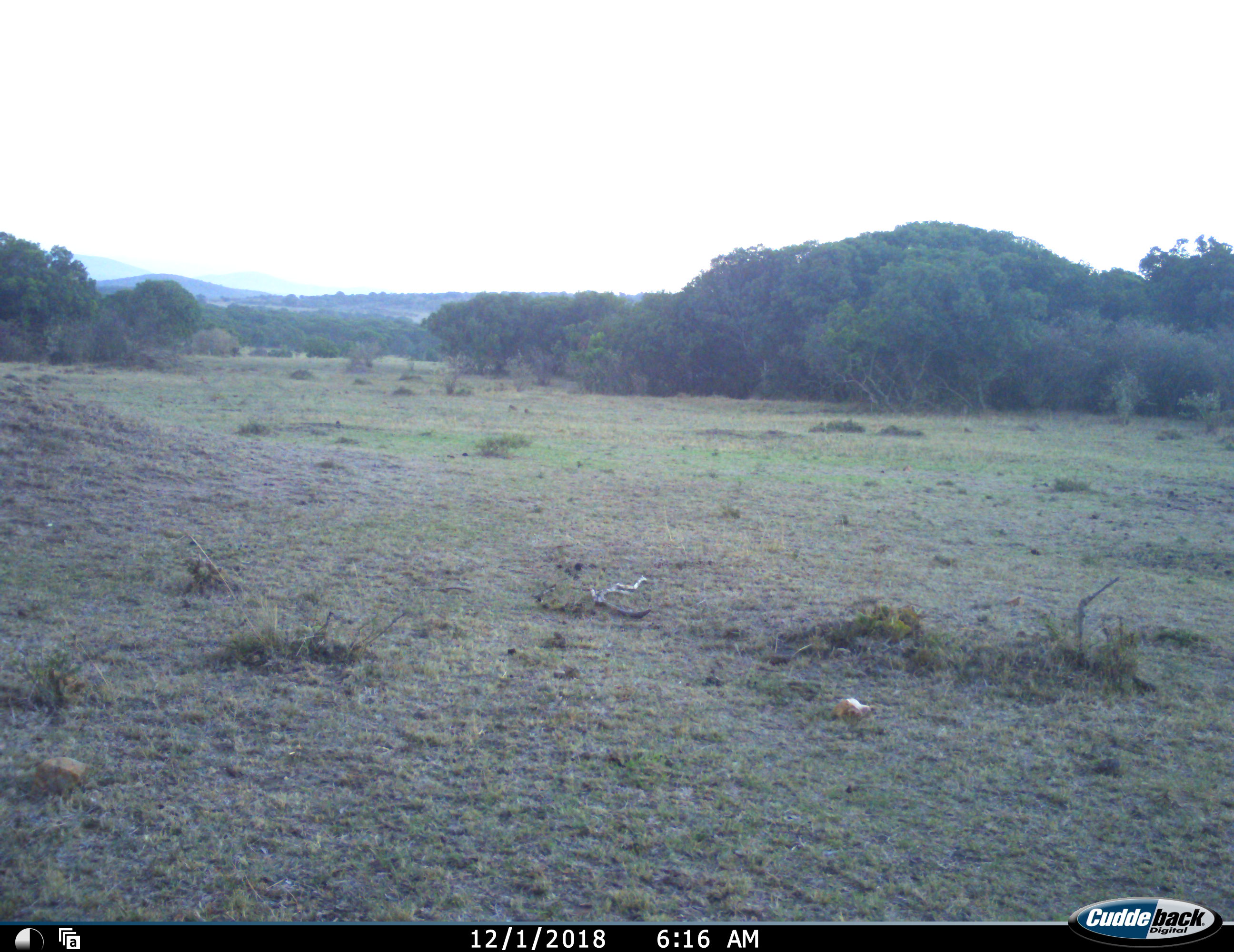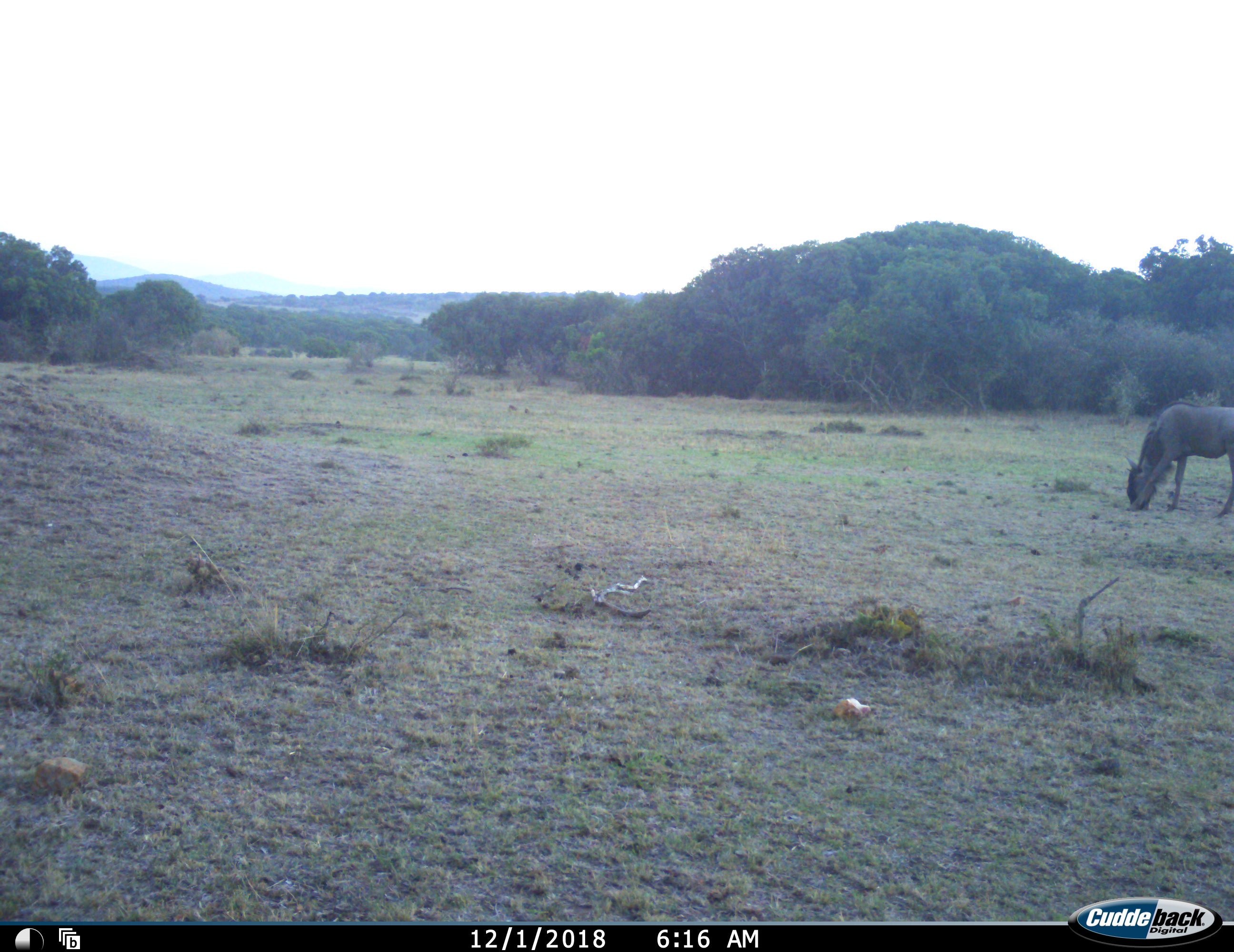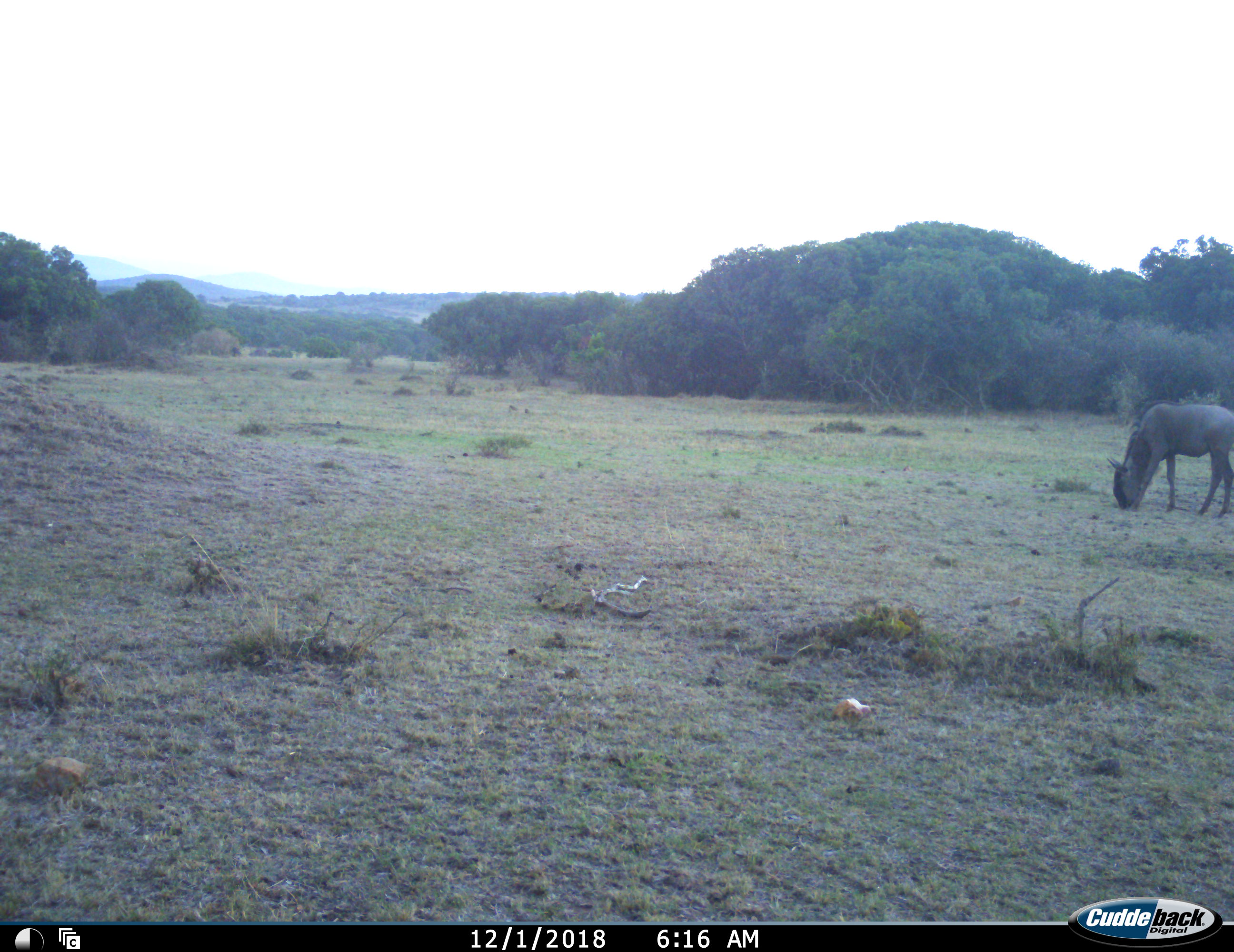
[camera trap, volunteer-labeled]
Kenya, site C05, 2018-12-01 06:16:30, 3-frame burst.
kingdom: Animalia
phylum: Chordata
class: Mammalia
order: Artiodactyla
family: Bovidae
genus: Connochaetes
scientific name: Connochaetes taurinus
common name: common wildebeest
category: wildebeest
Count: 1.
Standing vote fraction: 12%.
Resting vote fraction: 0%.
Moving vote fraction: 50%.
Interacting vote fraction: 0%.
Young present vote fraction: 0%.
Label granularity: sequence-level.